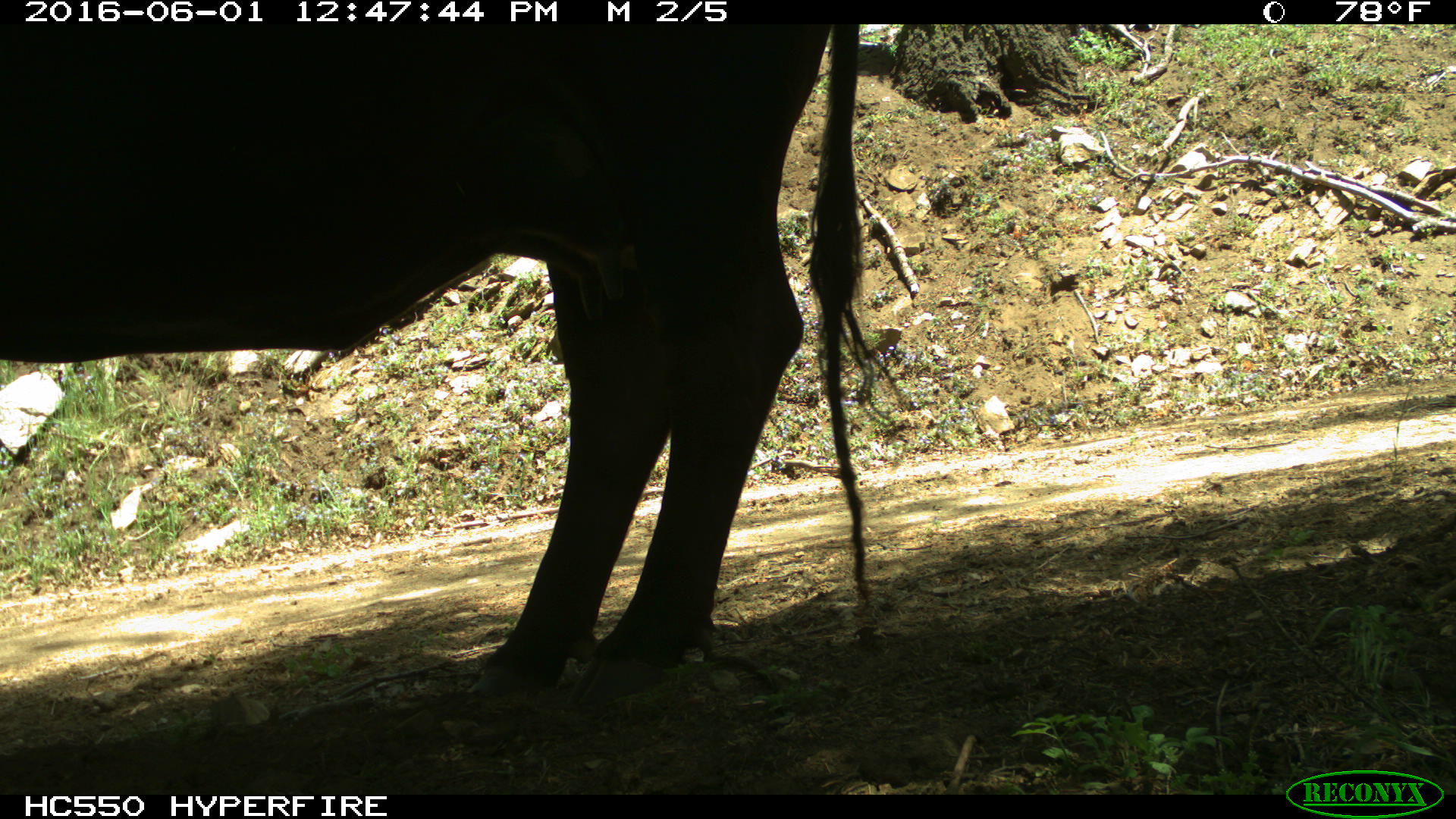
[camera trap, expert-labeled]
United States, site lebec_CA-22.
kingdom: Animalia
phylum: Chordata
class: Mammalia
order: Artiodactyla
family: Bovidae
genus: Bos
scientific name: Bos taurus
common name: domestic cow